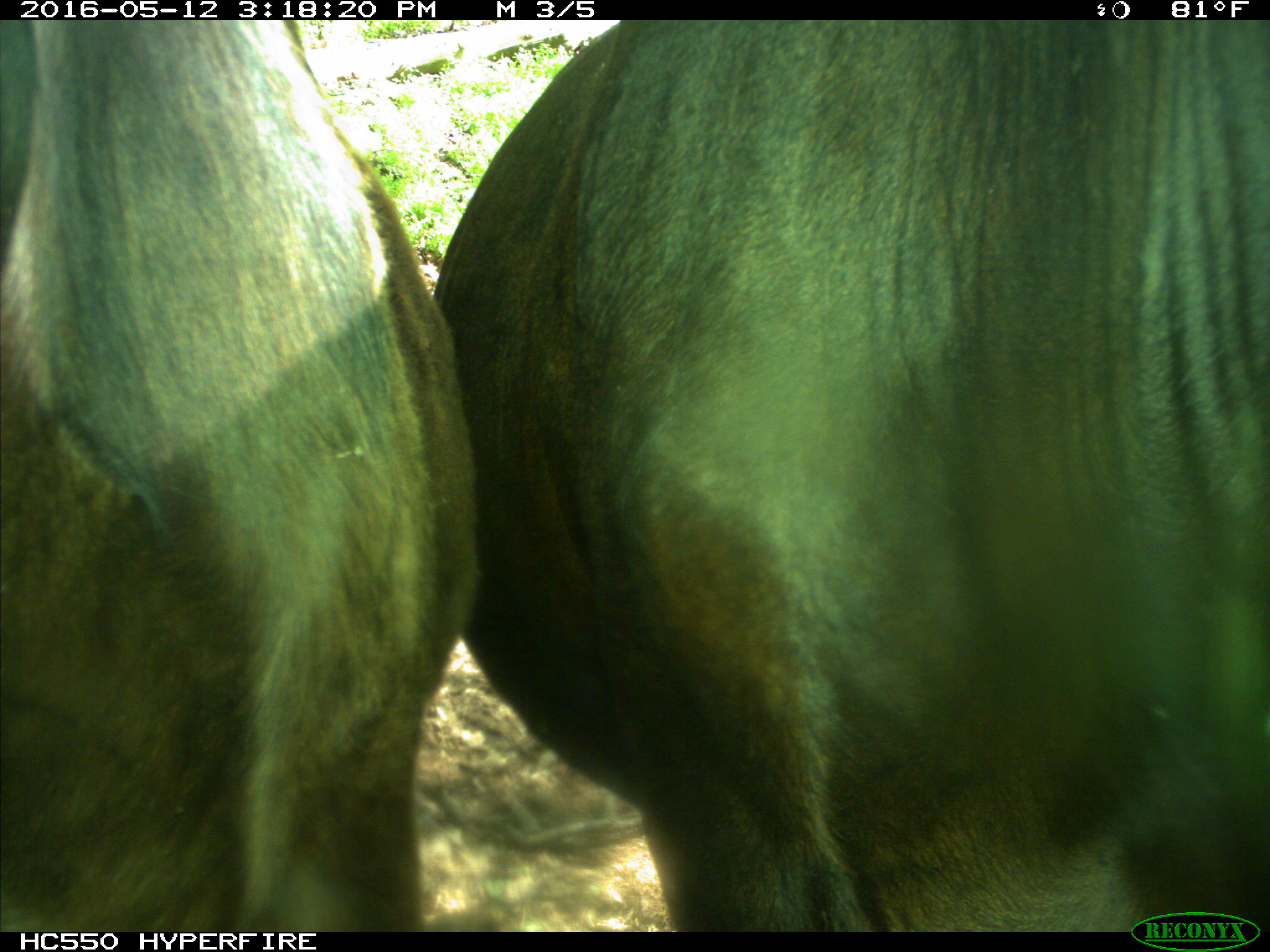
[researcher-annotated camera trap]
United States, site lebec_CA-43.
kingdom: Animalia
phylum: Chordata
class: Mammalia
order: Artiodactyla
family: Bovidae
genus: Bos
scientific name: Bos taurus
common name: domestic cow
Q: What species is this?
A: Bos taurus (domestic cow).